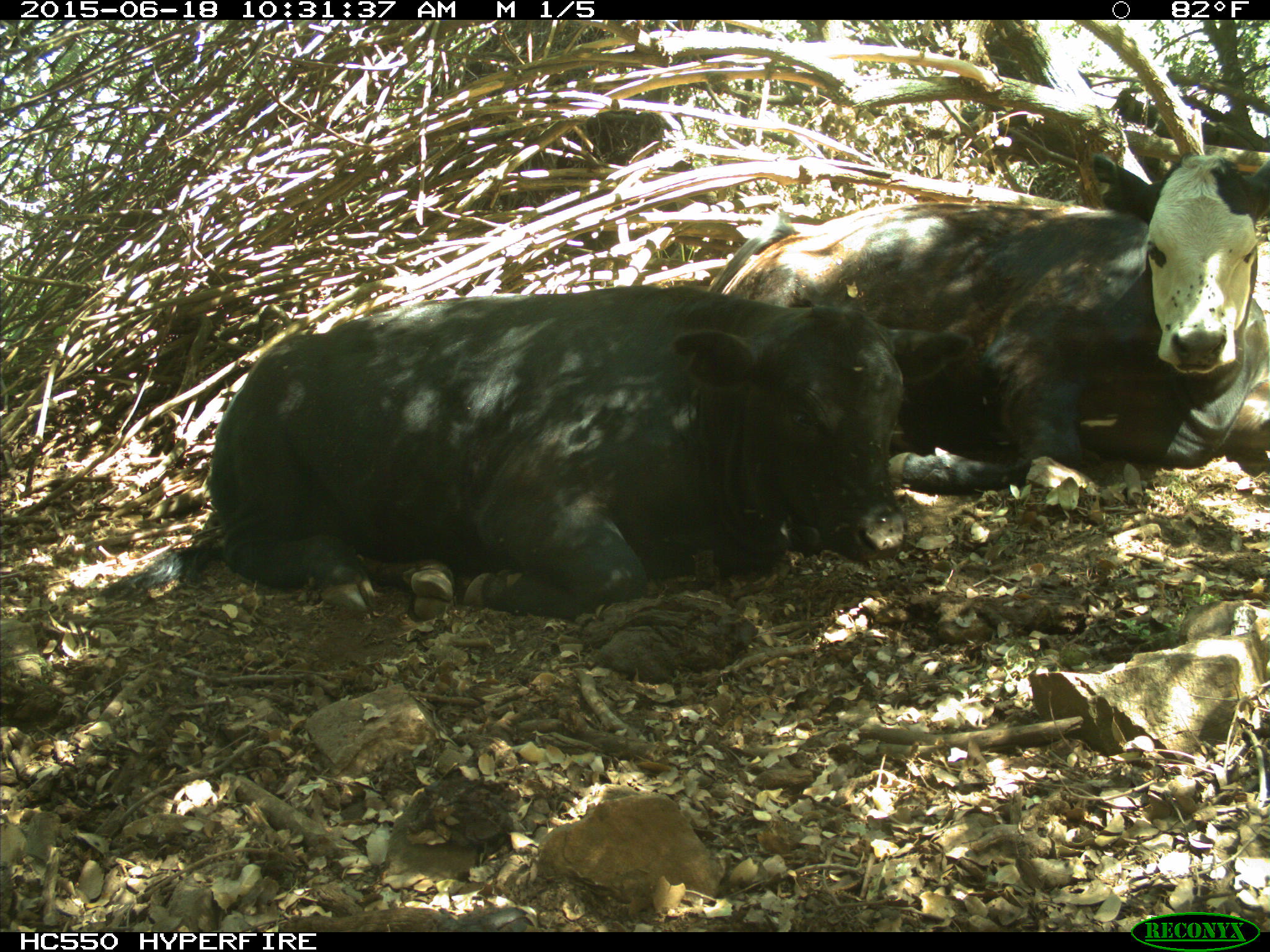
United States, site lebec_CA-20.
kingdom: Animalia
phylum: Chordata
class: Mammalia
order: Artiodactyla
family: Bovidae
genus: Bos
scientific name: Bos taurus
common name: domestic cow